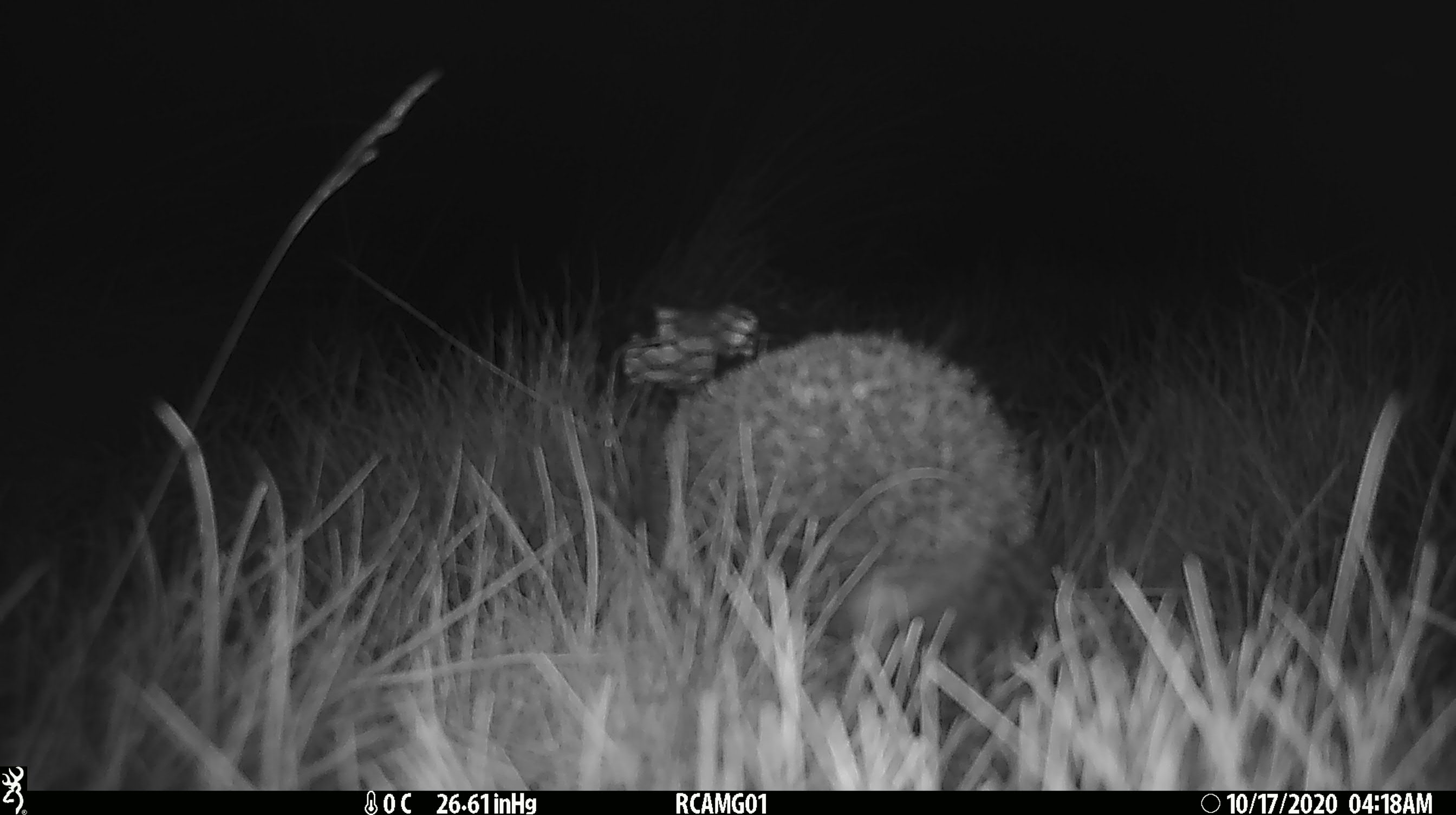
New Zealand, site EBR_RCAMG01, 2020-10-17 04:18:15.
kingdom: Animalia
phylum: Chordata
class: Mammalia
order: Eulipotyphla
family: Erinaceidae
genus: Erinaceus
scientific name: Erinaceus europaeus europaeus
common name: european hedgehog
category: hedgehog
Hedgehog (european hedgehog) (Erinaceus europaeus europaeus).